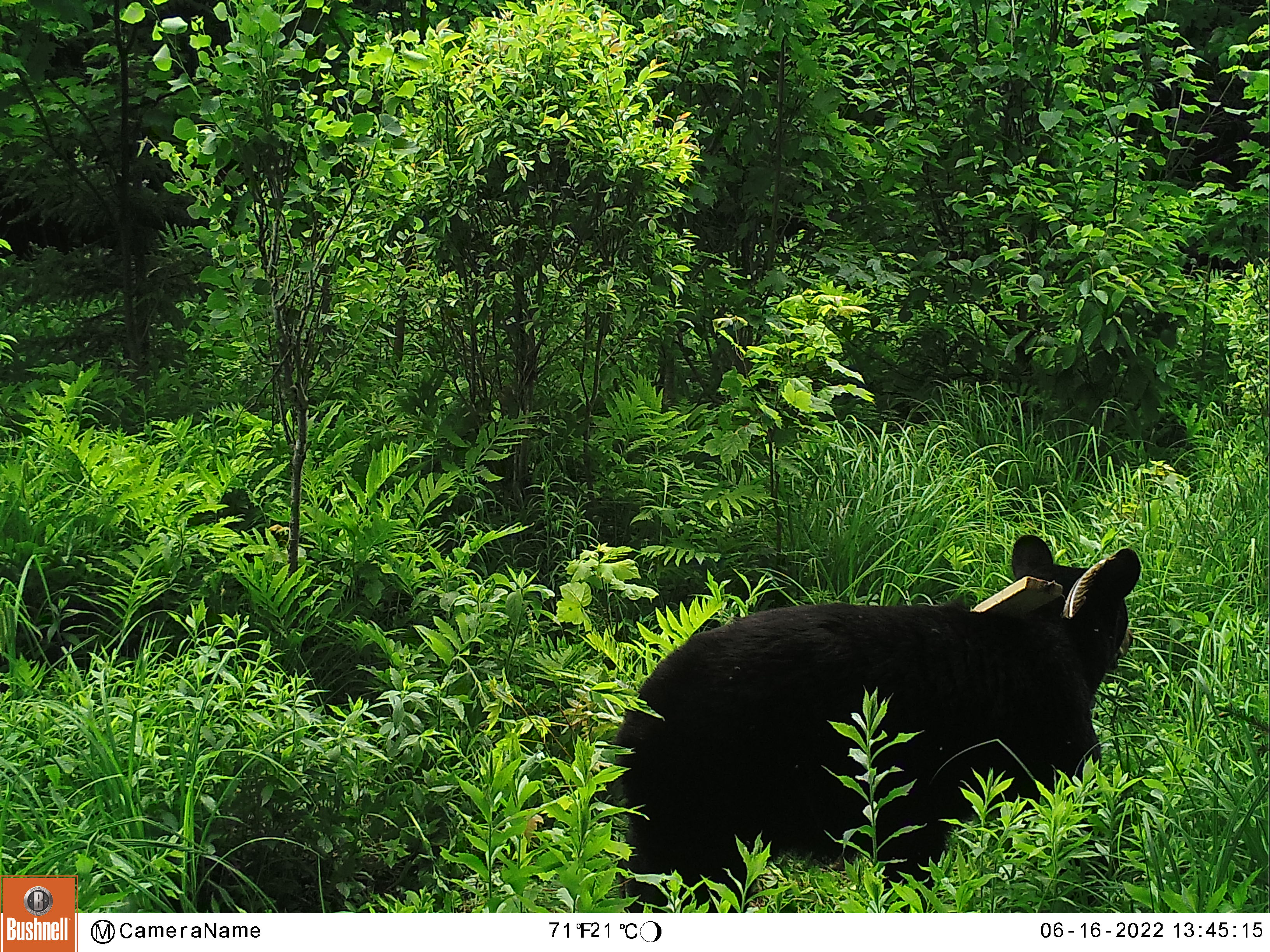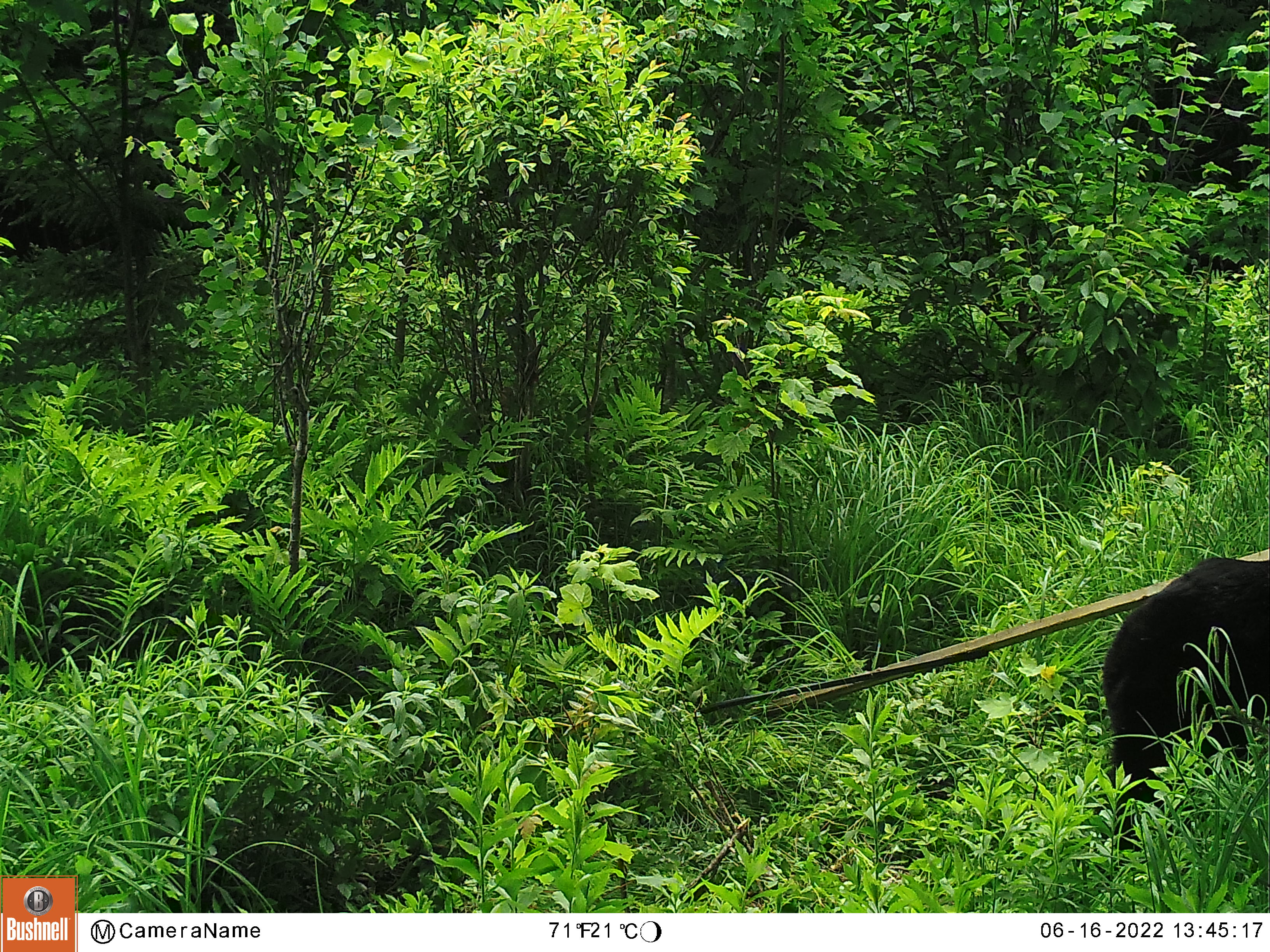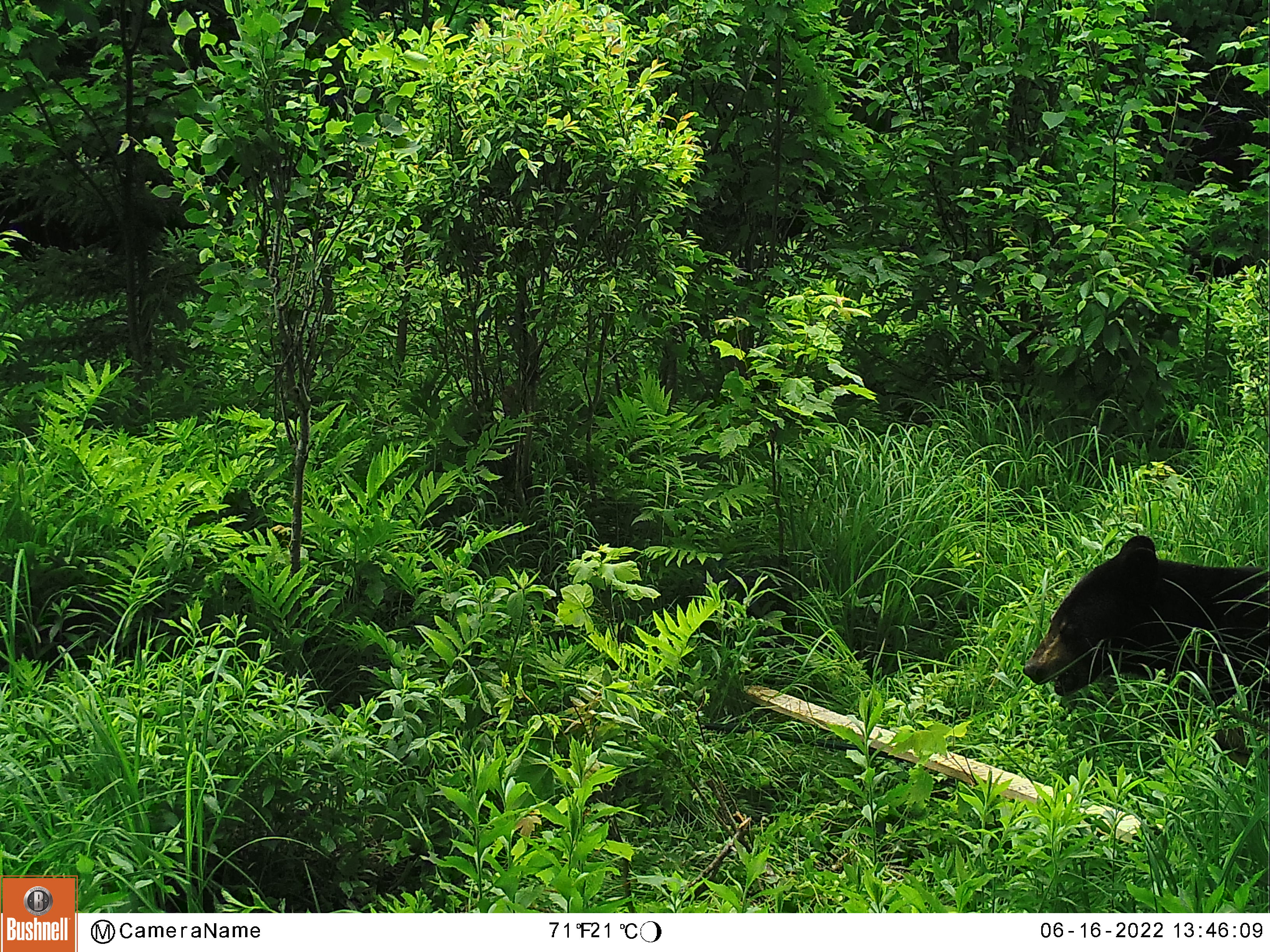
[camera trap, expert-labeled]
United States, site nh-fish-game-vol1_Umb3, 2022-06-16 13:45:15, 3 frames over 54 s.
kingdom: Animalia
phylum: Chordata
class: Mammalia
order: Carnivora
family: Ursidae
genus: Ursus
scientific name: Ursus americanus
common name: black bear